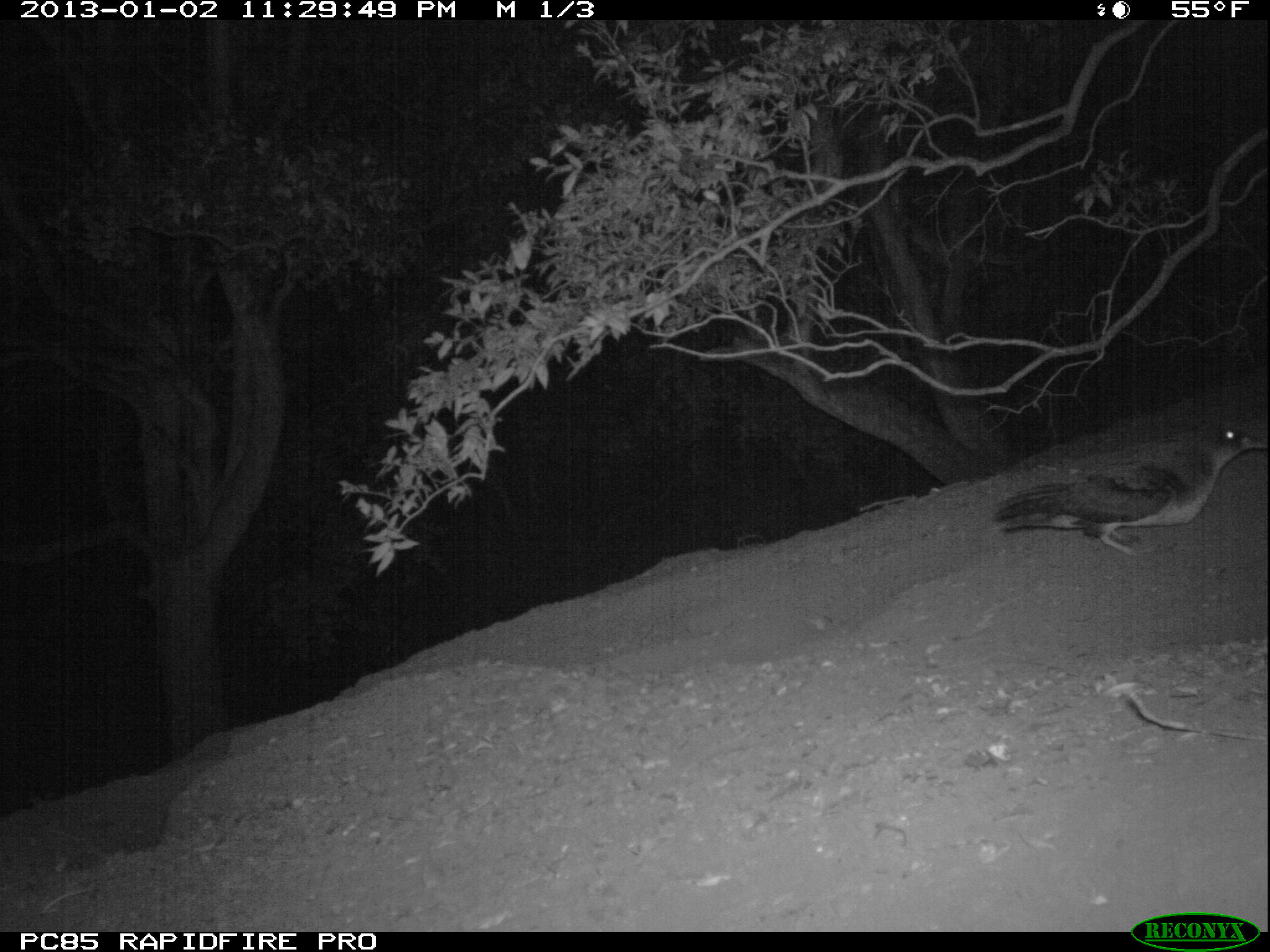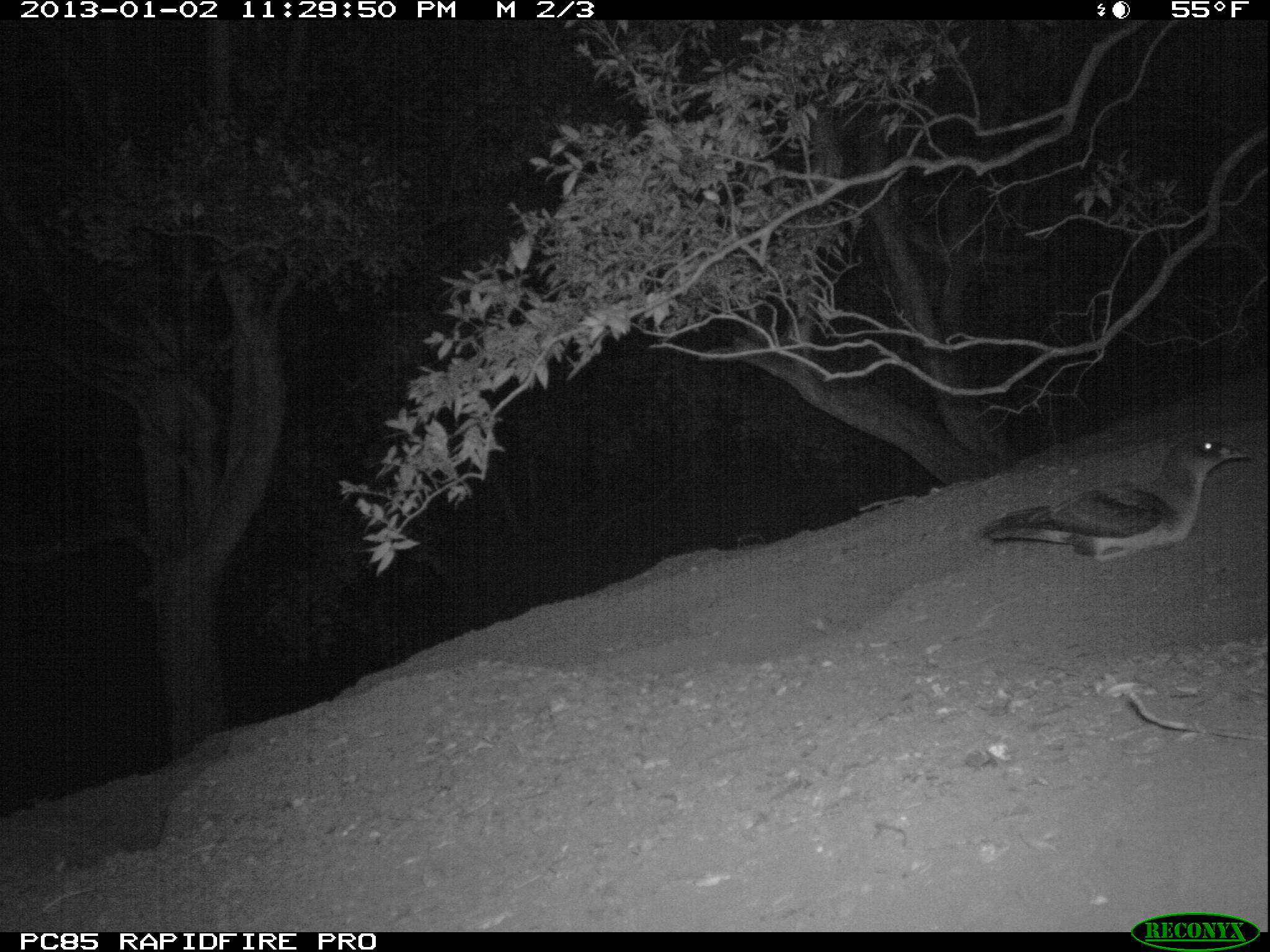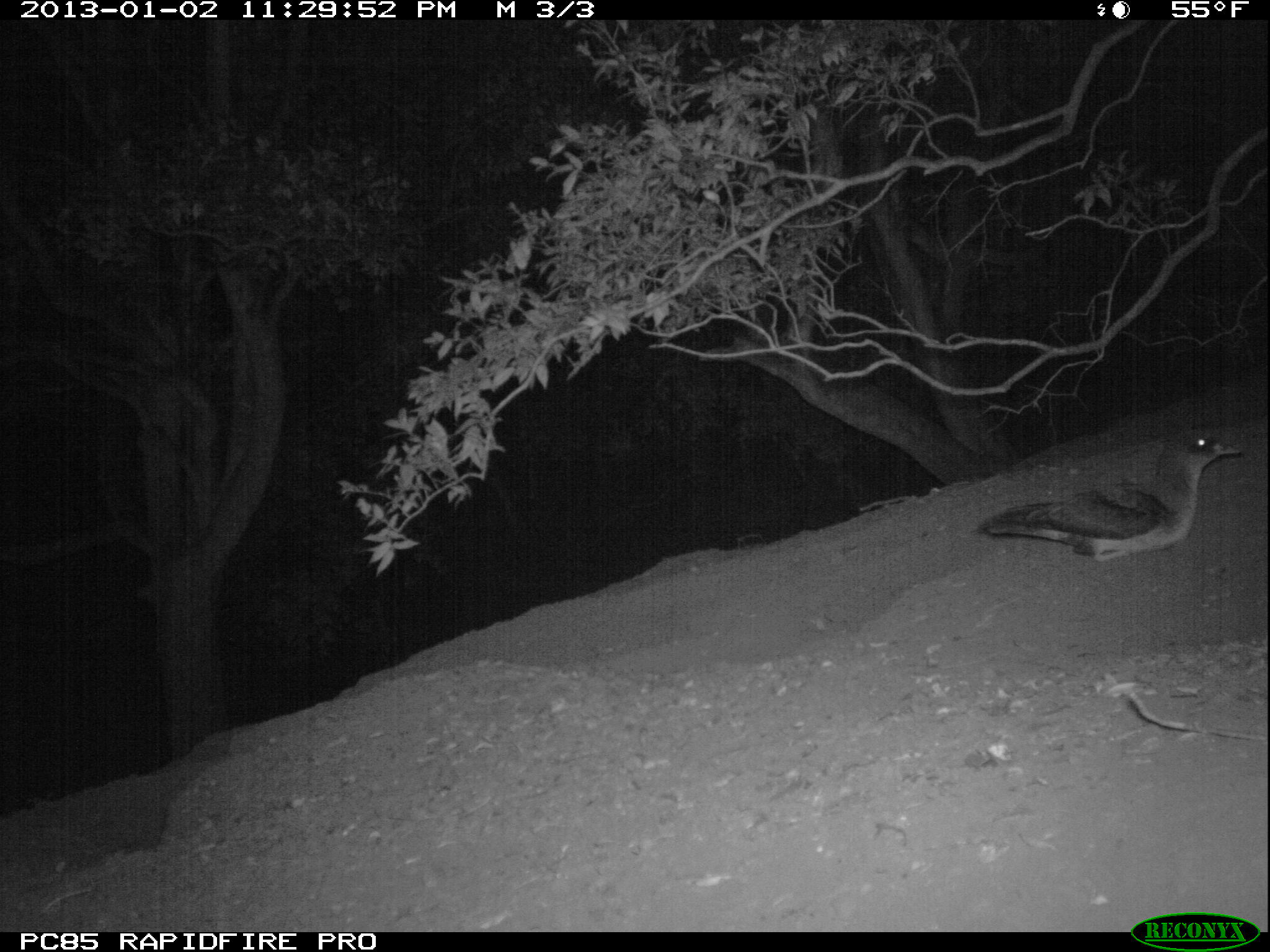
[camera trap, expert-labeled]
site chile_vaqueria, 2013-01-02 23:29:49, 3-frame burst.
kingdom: Animalia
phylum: Chordata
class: Aves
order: Procellariiformes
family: Procellariidae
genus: Calonectris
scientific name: Calonectris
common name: shearwater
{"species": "shearwater (Calonectris)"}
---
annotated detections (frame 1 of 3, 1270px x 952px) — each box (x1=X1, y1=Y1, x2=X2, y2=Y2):
shearwater: (x1=991, y1=404, x2=1268, y2=561)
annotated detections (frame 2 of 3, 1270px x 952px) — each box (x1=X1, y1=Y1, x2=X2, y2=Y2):
shearwater: (x1=978, y1=429, x2=1256, y2=571)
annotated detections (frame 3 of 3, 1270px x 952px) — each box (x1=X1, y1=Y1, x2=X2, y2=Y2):
shearwater: (x1=978, y1=422, x2=1250, y2=568)